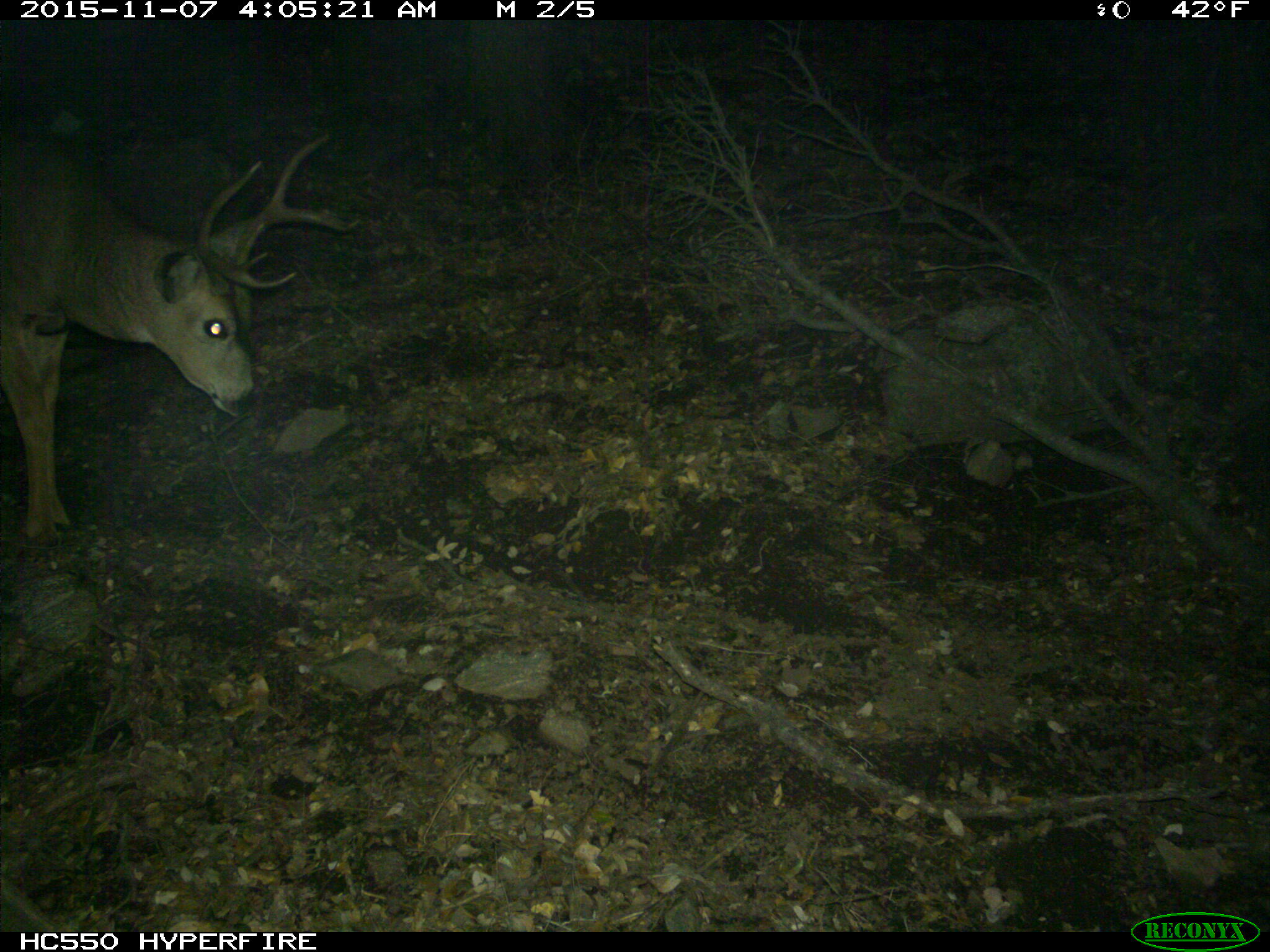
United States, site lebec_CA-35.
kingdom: Animalia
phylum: Chordata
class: Mammalia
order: Artiodactyla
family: Cervidae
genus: Odocoileus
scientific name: Odocoileus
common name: deer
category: unidentified deer